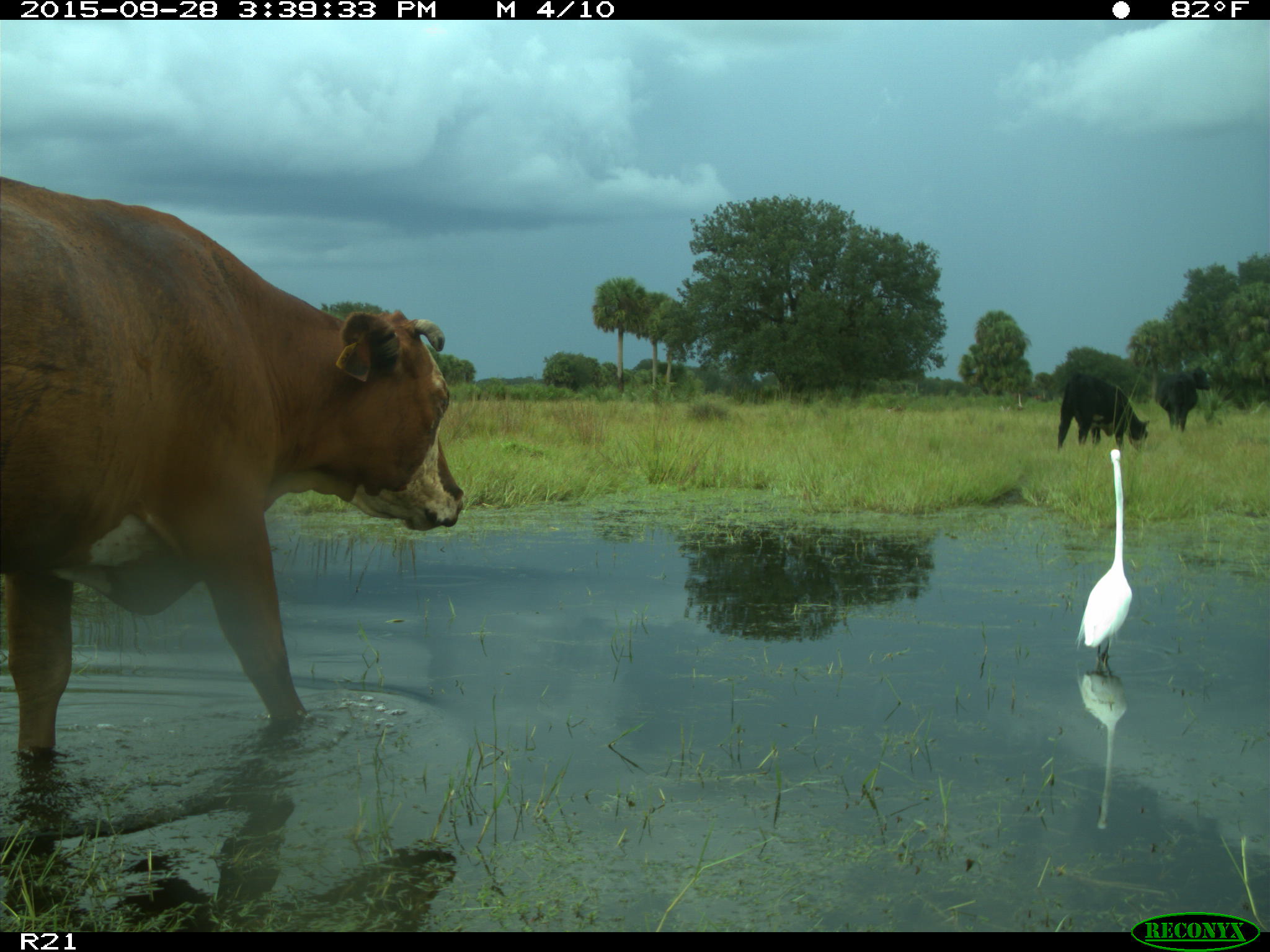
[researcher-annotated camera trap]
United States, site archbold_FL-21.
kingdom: Animalia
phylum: Chordata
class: Mammalia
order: Artiodactyla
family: Bovidae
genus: Bos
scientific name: Bos taurus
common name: domestic cow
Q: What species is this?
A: Bos taurus (domestic cow).